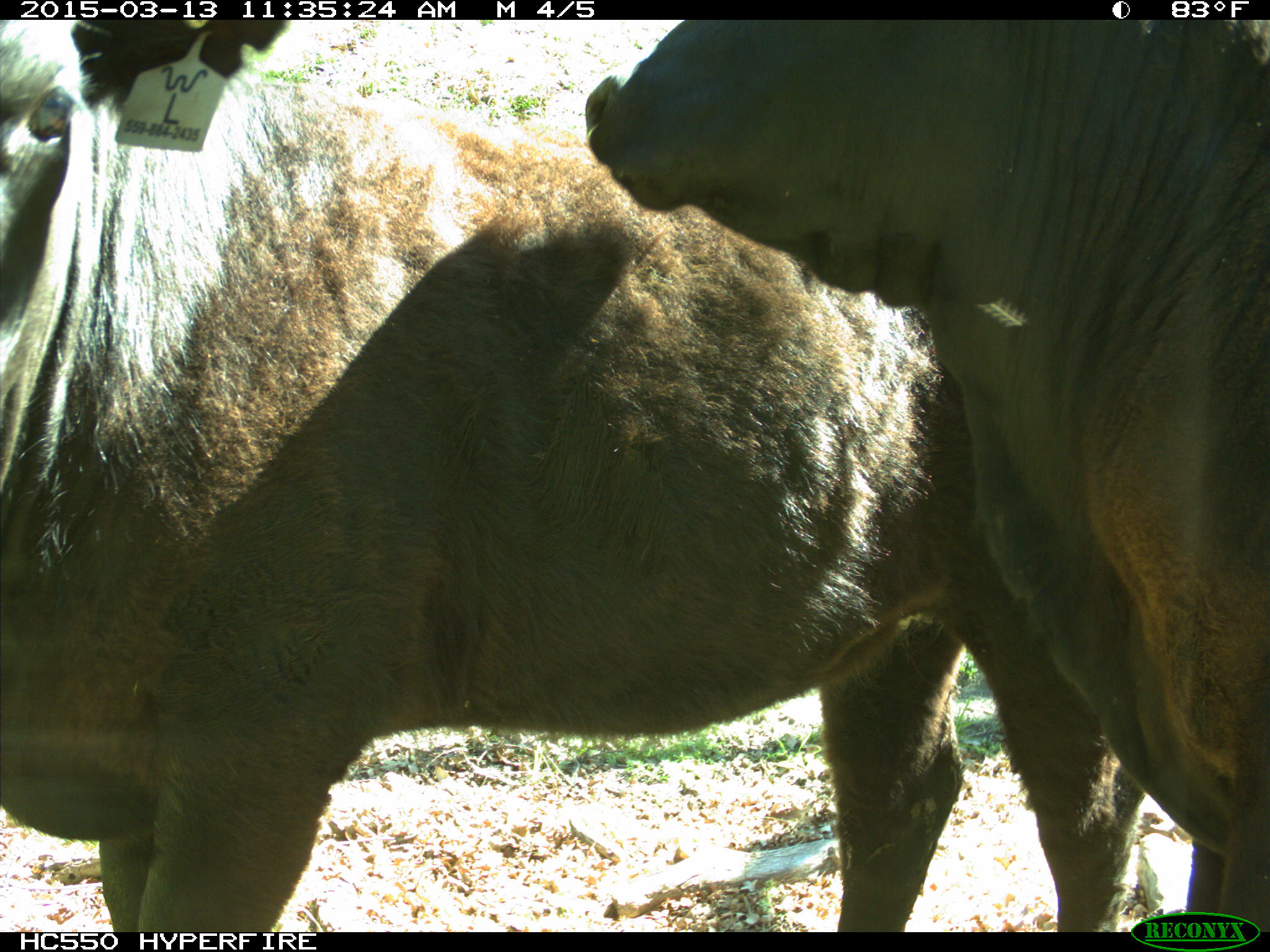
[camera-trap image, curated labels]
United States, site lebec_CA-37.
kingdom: Animalia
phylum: Chordata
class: Mammalia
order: Artiodactyla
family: Bovidae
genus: Bos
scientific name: Bos taurus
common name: domestic cow